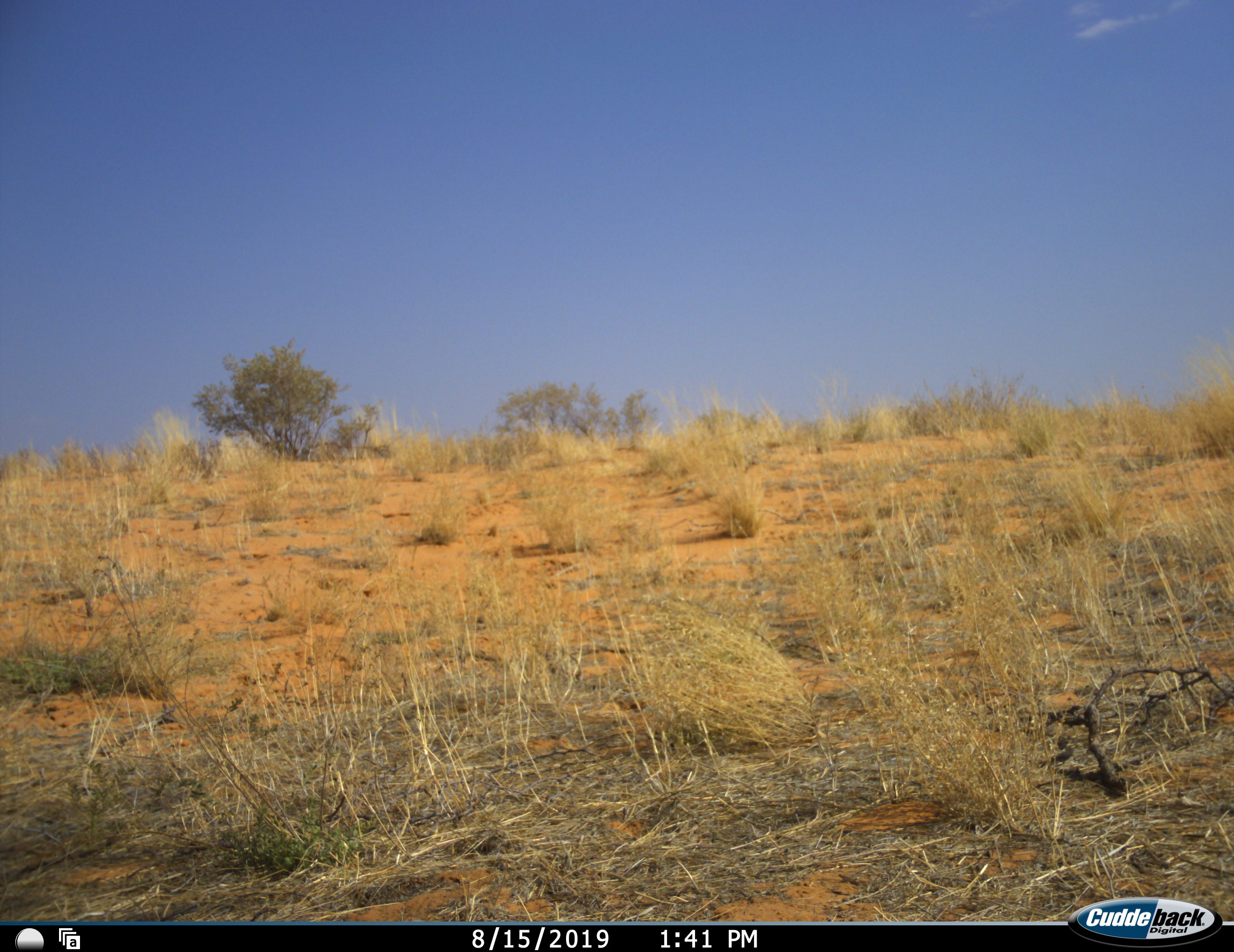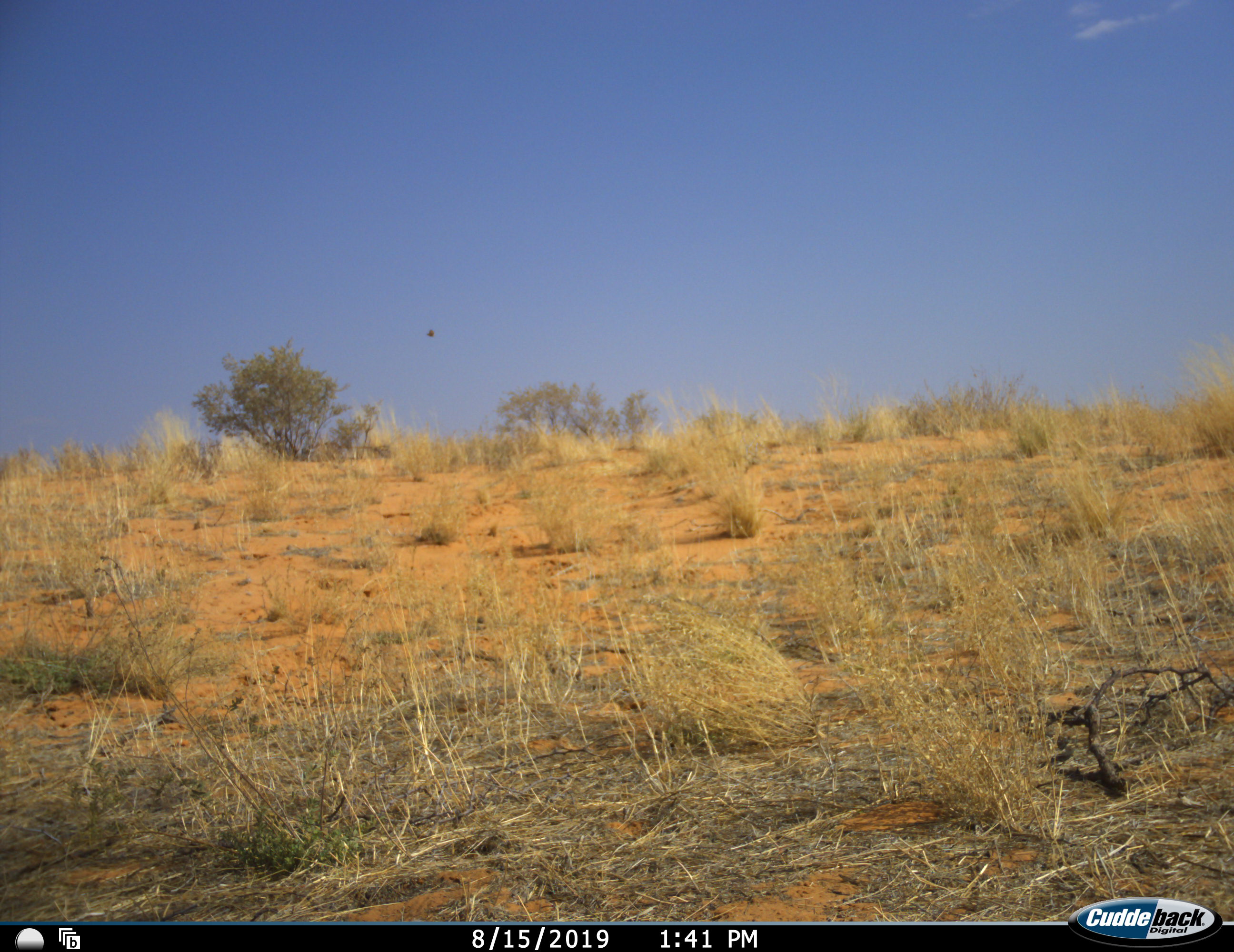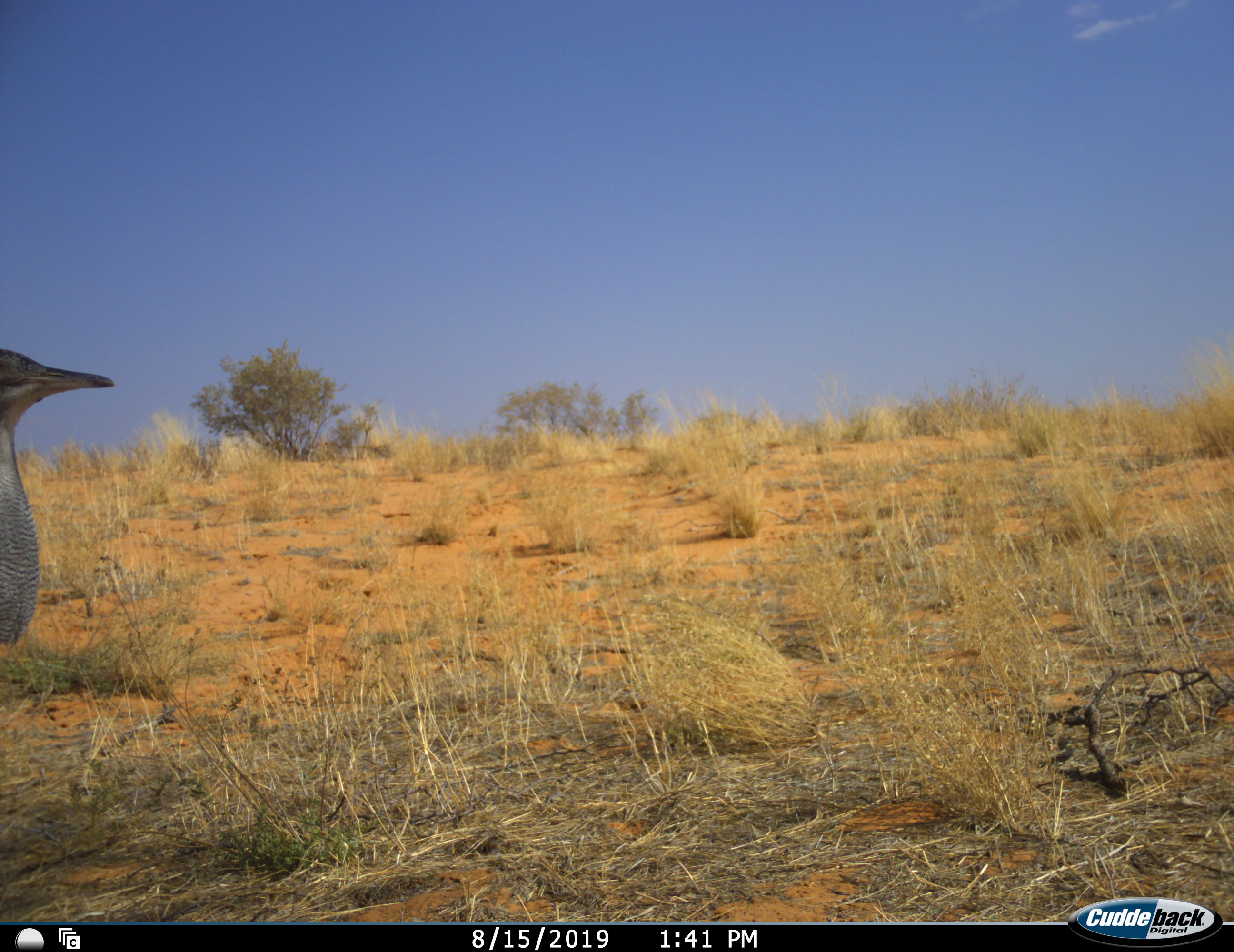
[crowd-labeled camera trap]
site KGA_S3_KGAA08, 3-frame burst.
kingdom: Animalia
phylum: Chordata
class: Aves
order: Otidiformes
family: Otididae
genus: Ardeotis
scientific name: Ardeotis kori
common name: kori bustard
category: bustardkori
Bustardkori (kori bustard) (Ardeotis kori), count 1. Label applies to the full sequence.